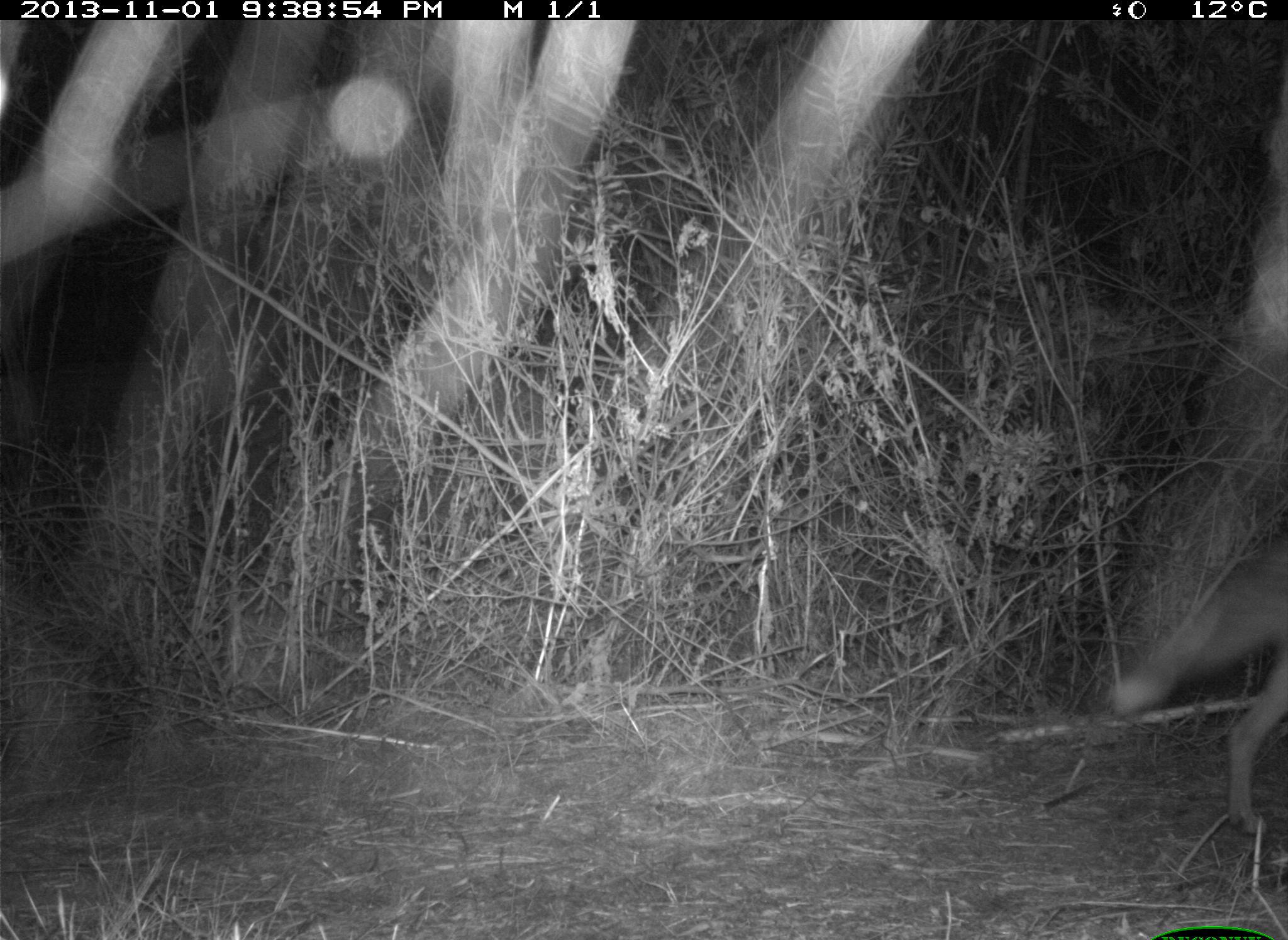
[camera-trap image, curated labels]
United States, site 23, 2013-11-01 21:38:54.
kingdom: Animalia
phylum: Chordata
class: Mammalia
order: Carnivora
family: Canidae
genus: Canis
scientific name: Canis latrans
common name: coyote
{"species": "coyote (Canis latrans)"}